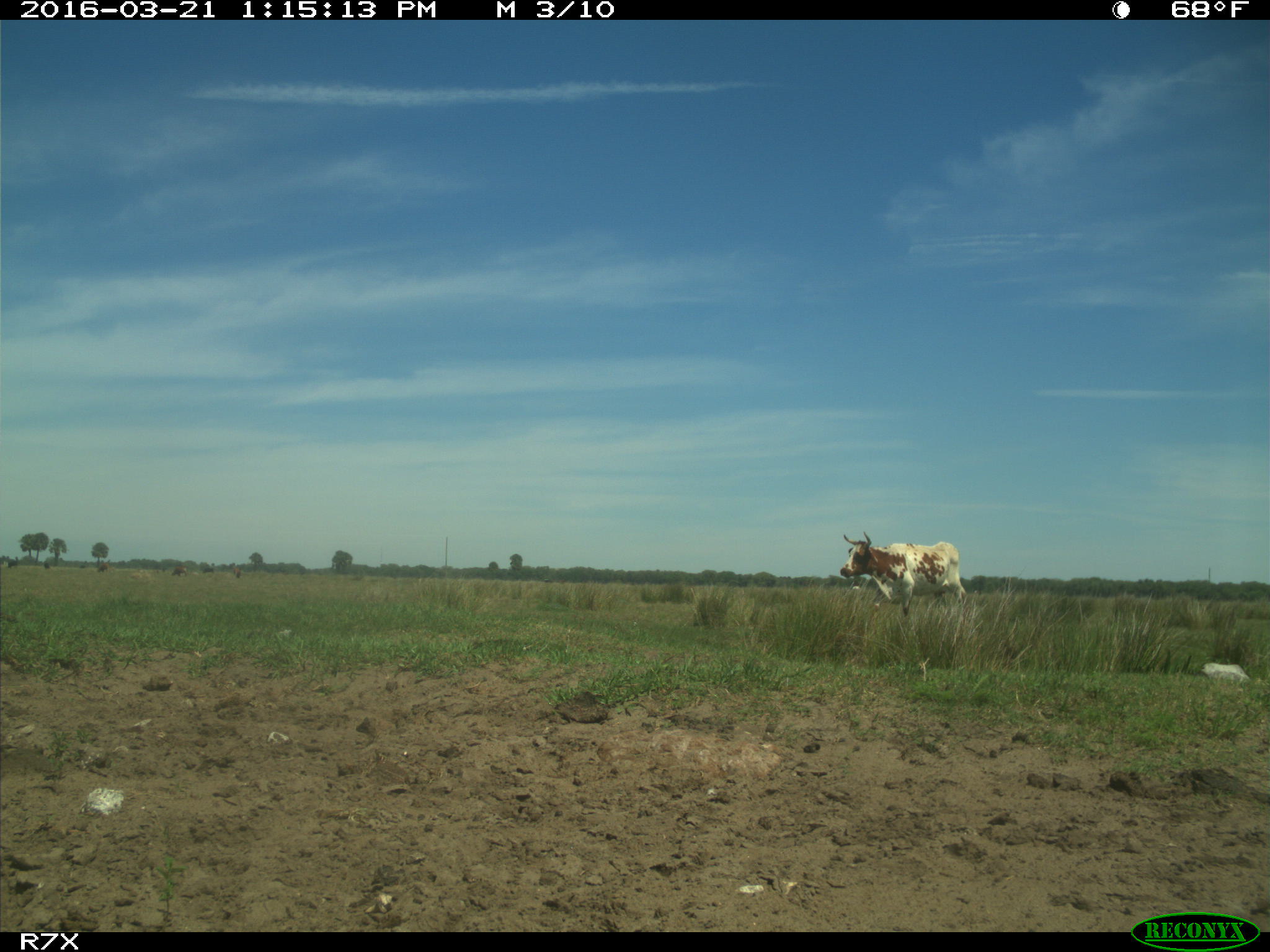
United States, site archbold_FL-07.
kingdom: Animalia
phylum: Chordata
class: Mammalia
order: Artiodactyla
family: Bovidae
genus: Bos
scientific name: Bos taurus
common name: domestic cow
Bos taurus (domestic cow).